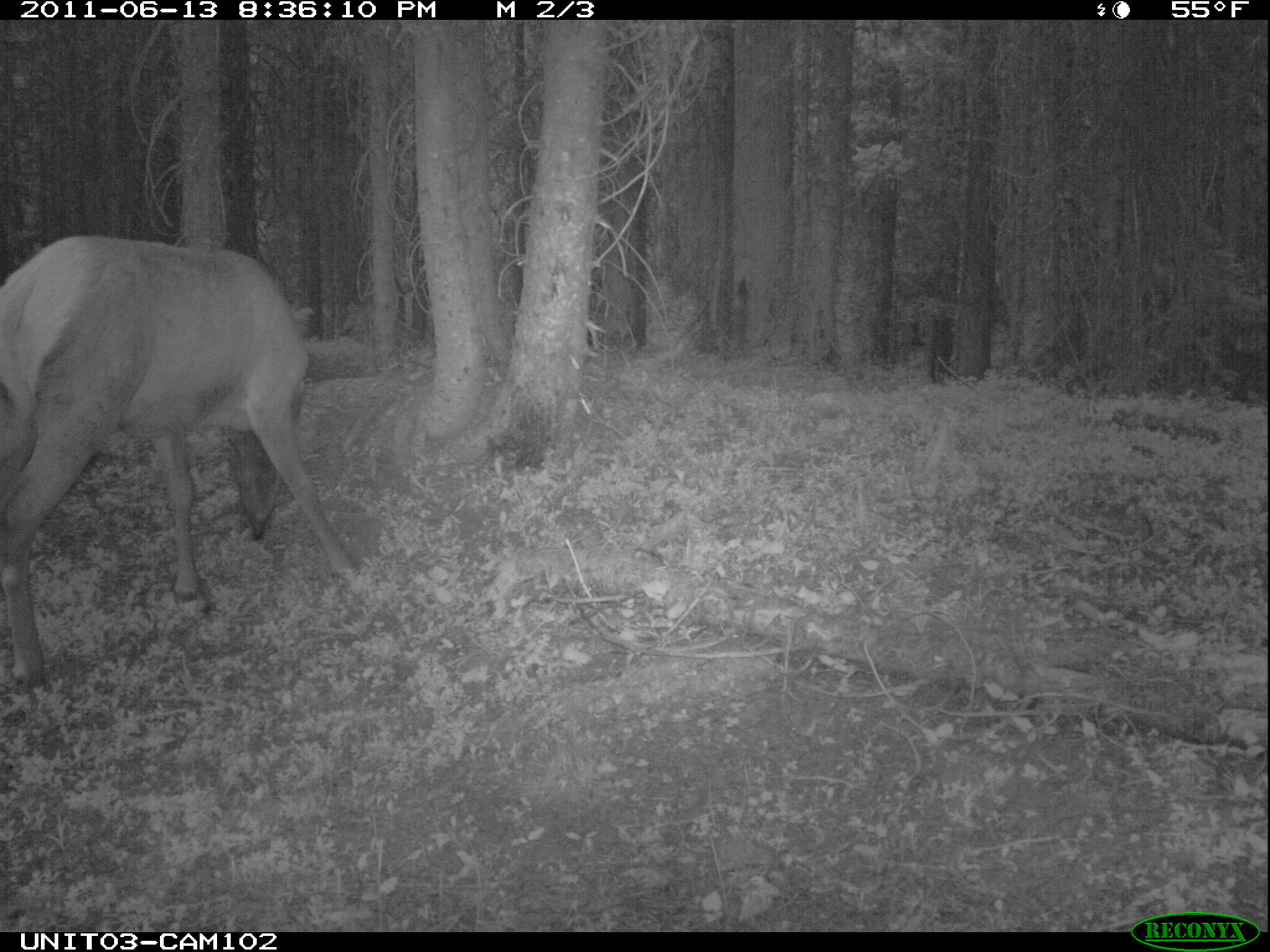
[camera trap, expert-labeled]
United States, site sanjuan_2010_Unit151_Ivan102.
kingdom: Animalia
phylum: Chordata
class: Mammalia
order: Artiodactyla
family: Cervidae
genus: Cervus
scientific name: Cervus elaphus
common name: red deer